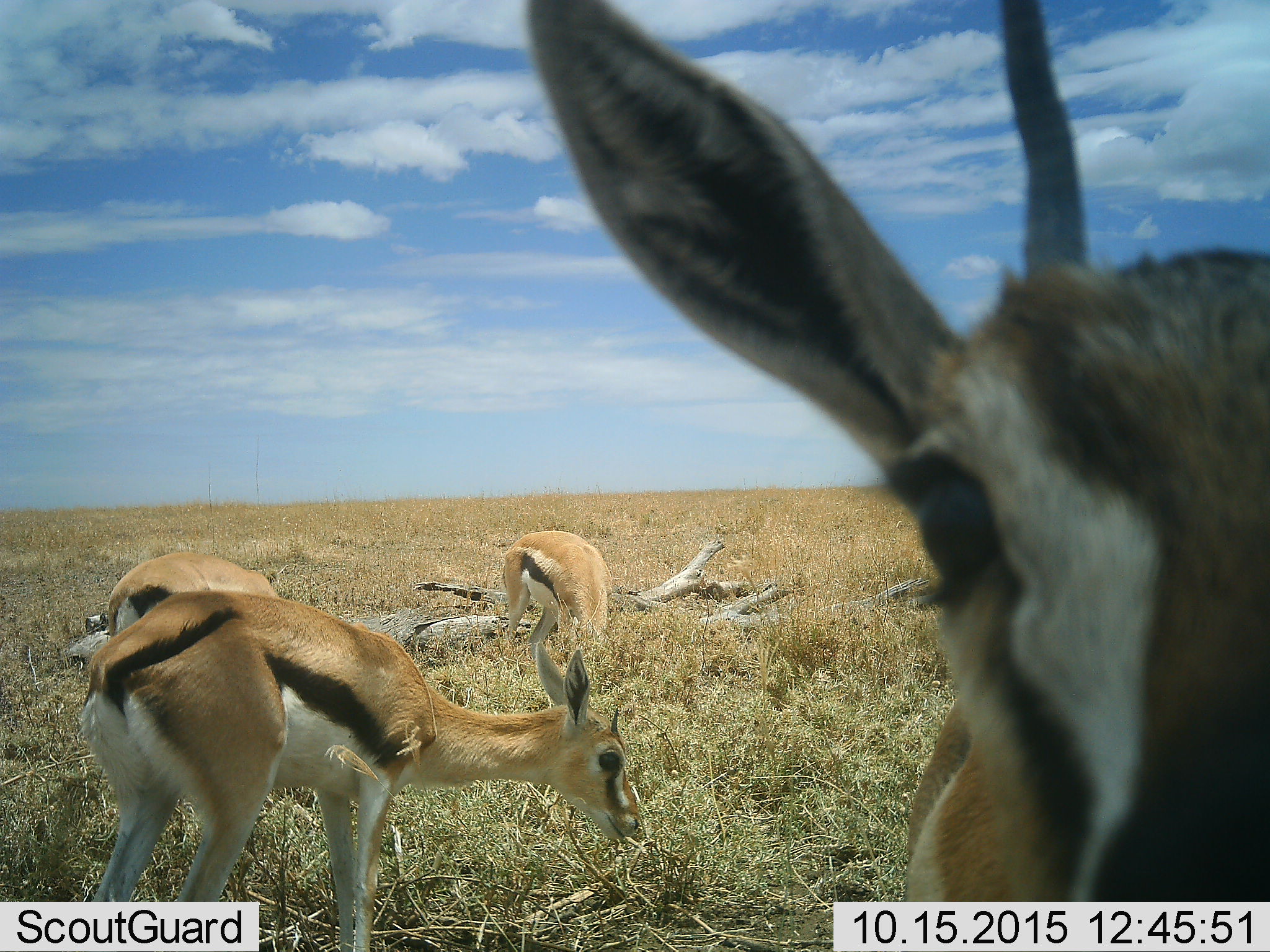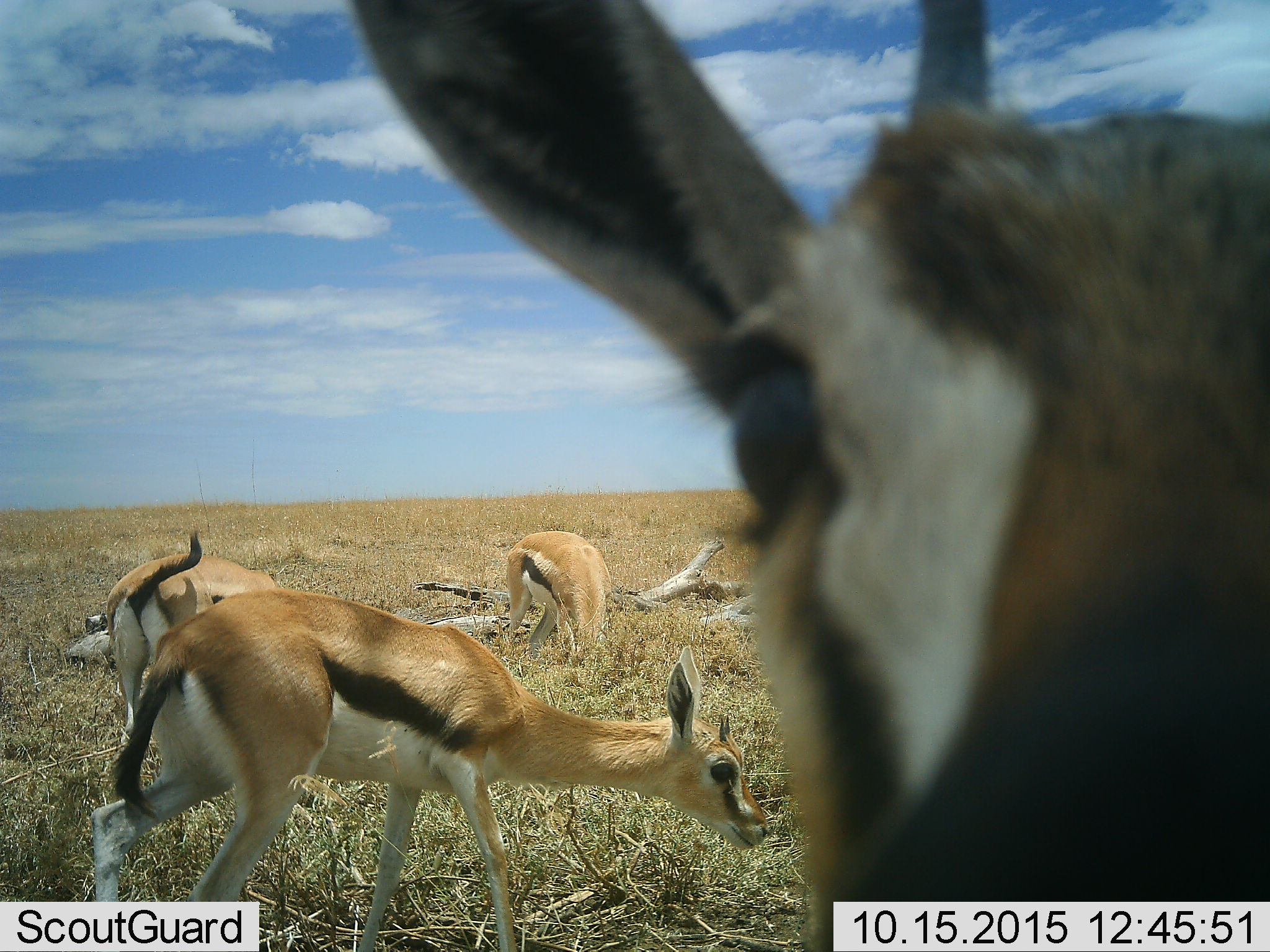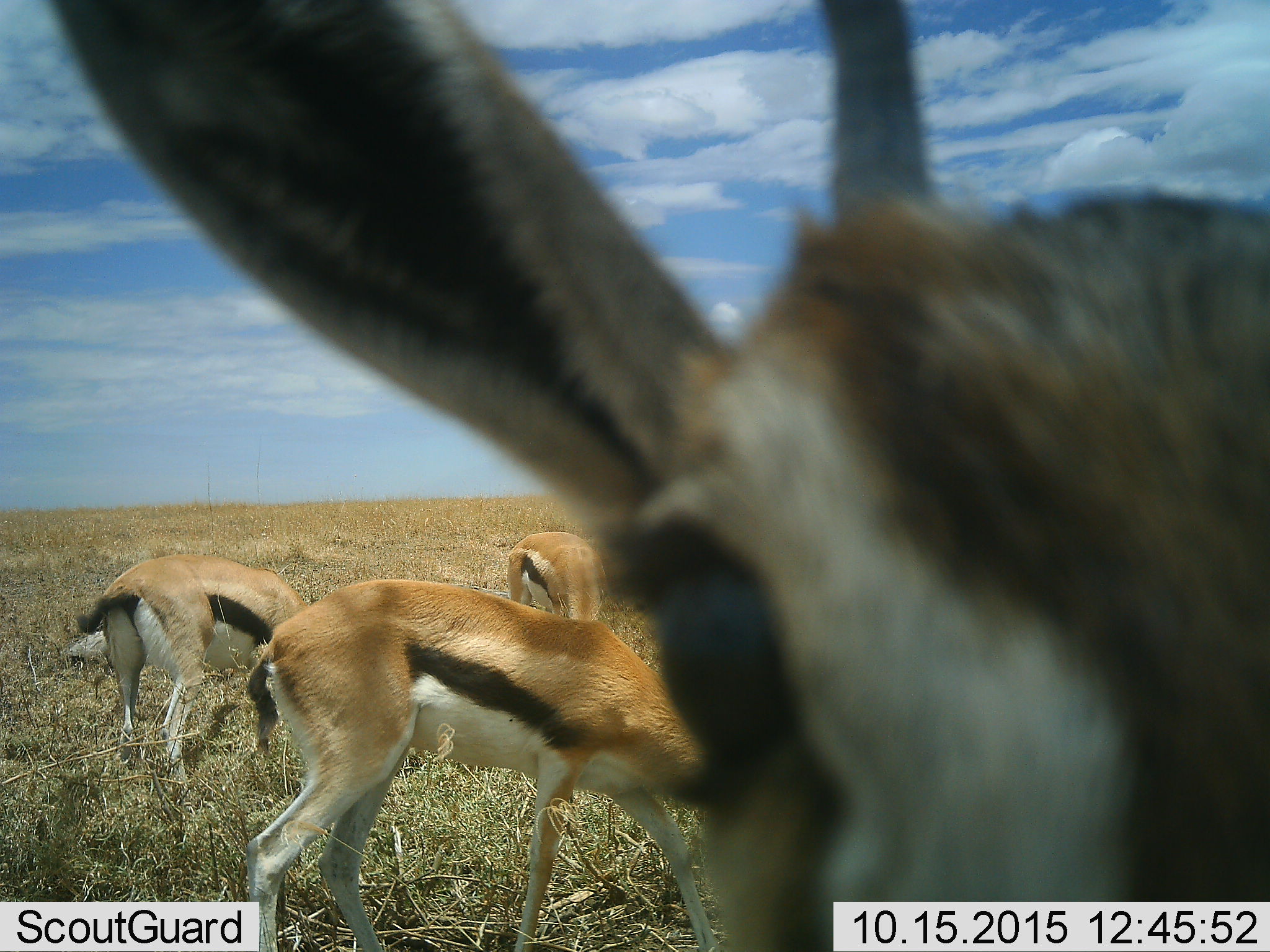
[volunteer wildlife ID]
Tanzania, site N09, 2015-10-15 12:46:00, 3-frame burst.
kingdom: Animalia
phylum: Chordata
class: Mammalia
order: Artiodactyla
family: Bovidae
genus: Eudorcas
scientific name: Eudorcas thomsonii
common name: thomson's gazelle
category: gazellethomsons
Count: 4.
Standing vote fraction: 67%.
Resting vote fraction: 0%.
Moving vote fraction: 22%.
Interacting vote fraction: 0%.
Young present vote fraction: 0%.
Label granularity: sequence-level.